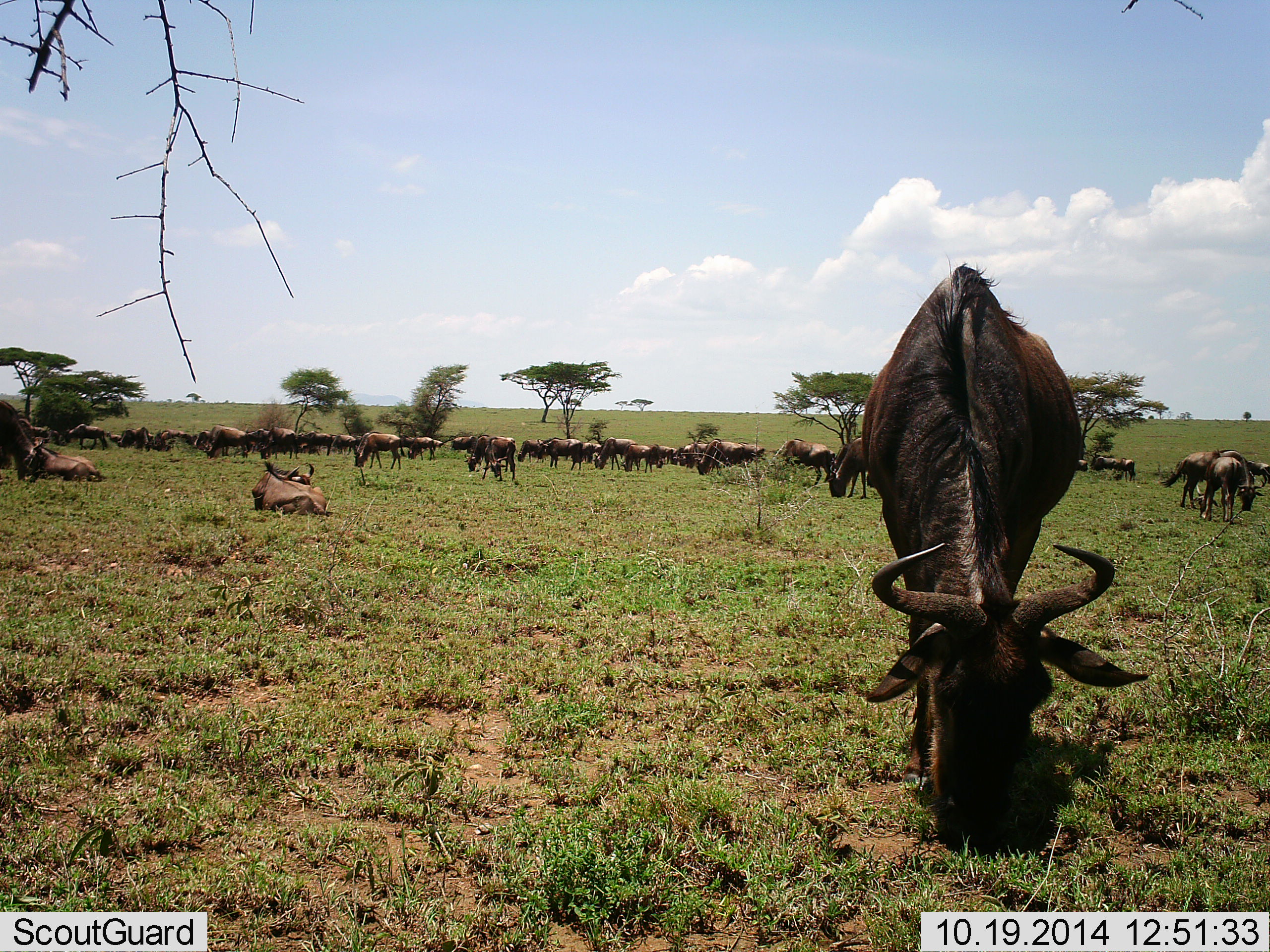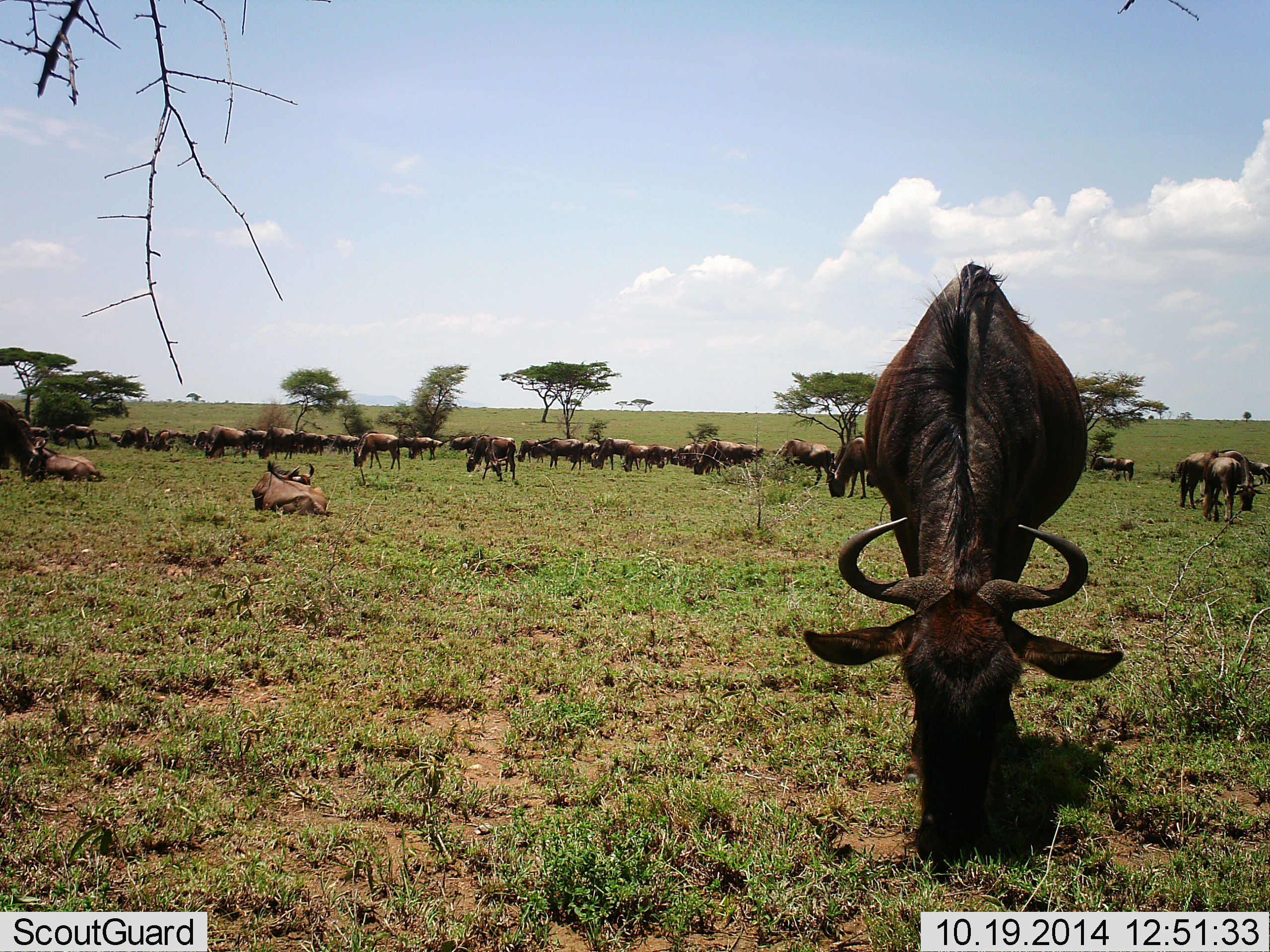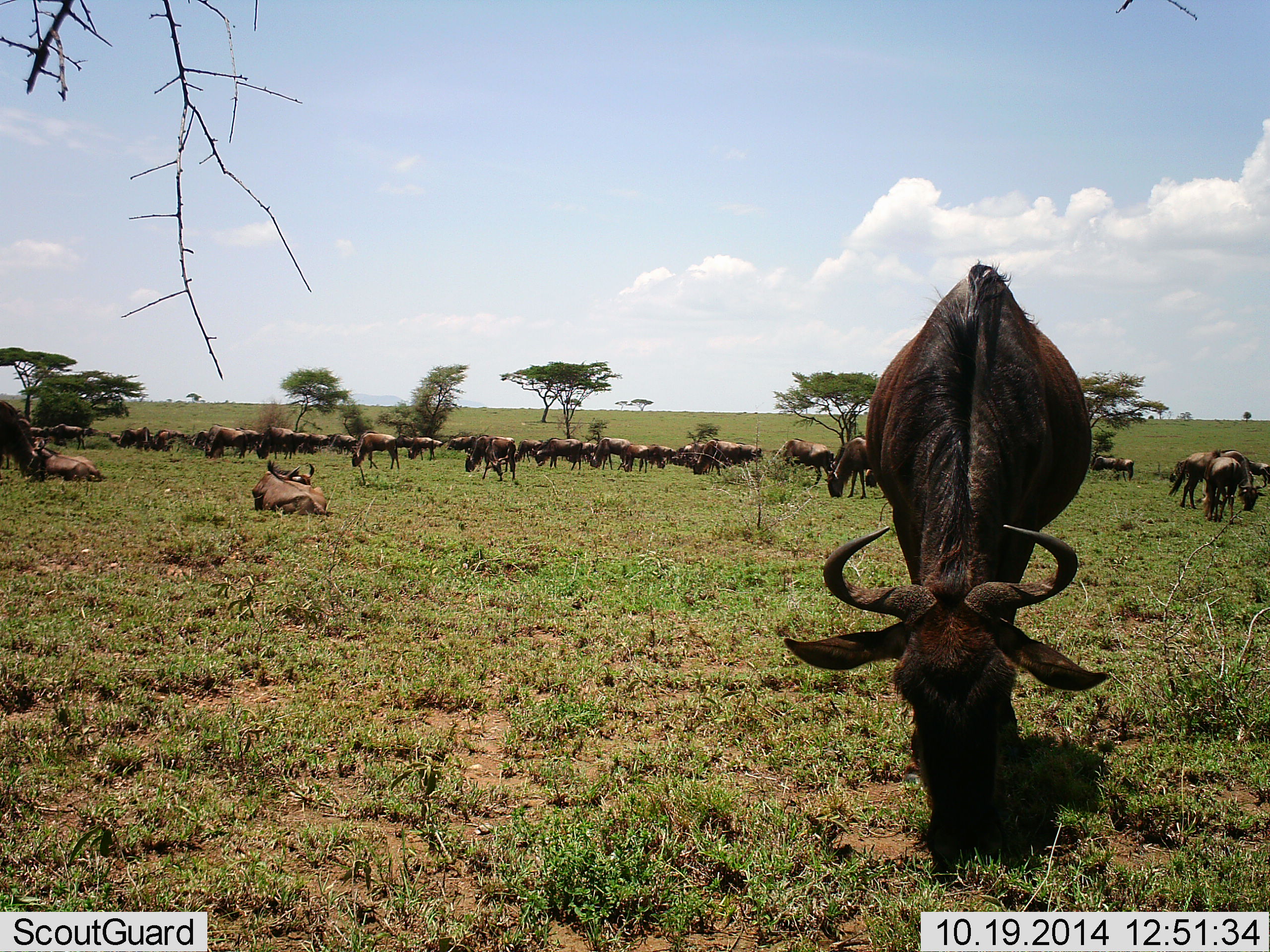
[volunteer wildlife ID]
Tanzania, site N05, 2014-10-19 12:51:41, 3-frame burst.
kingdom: Animalia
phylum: Chordata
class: Mammalia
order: Artiodactyla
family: Bovidae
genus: Connochaetes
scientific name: Connochaetes taurinus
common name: blue wildebeest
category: wildebeest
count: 11-50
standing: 60%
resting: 60%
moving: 40%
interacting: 10%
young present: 0%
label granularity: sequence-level